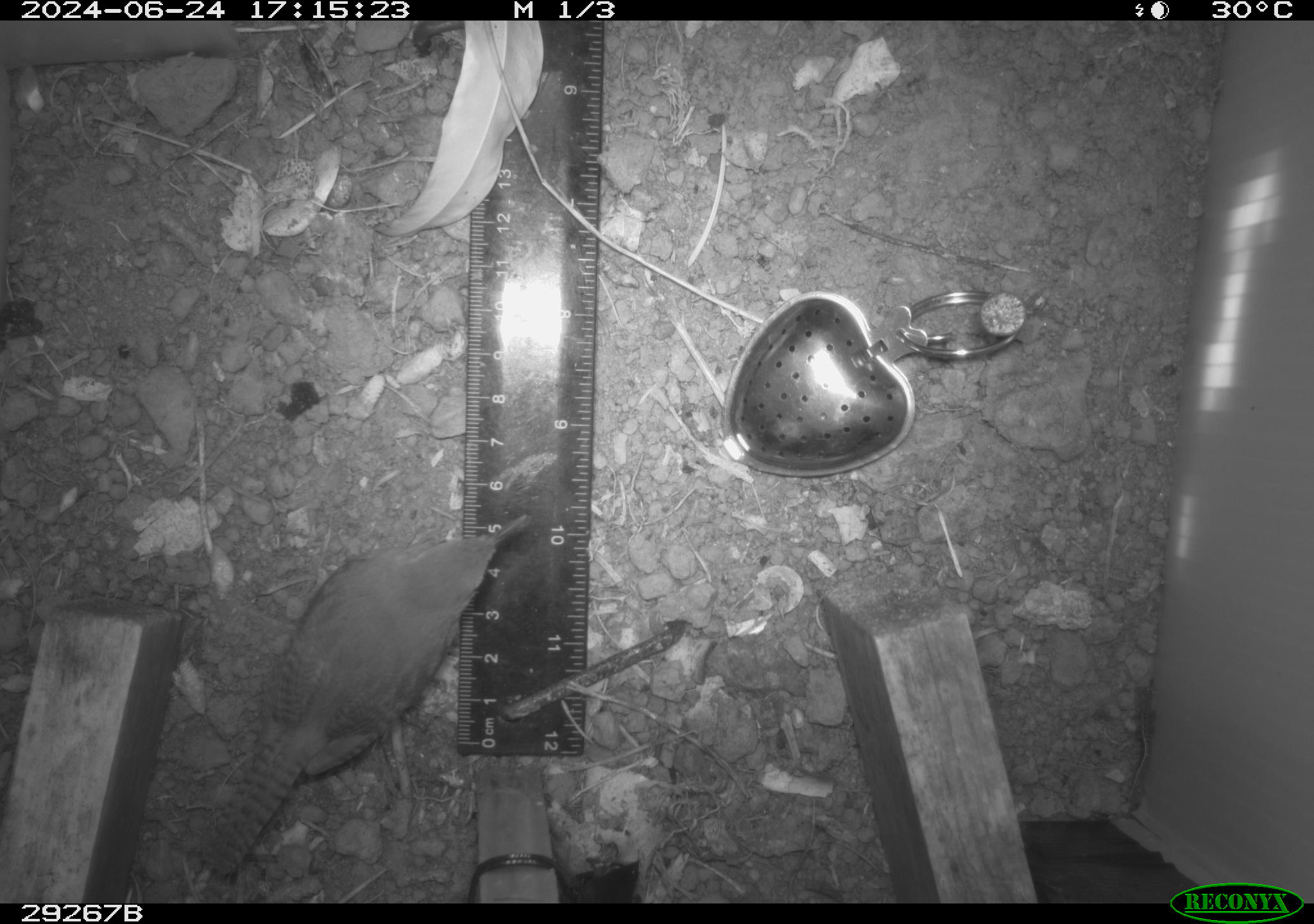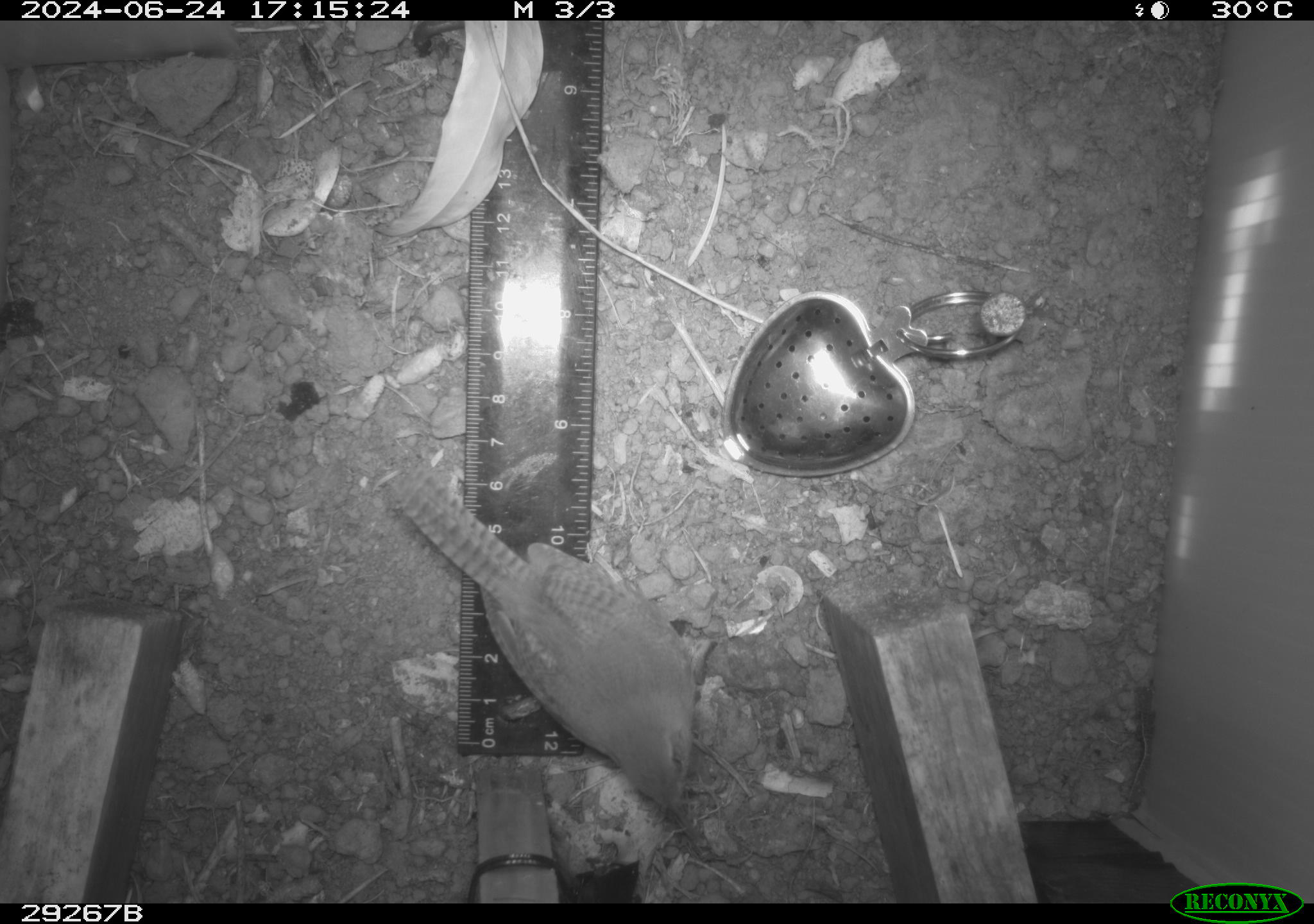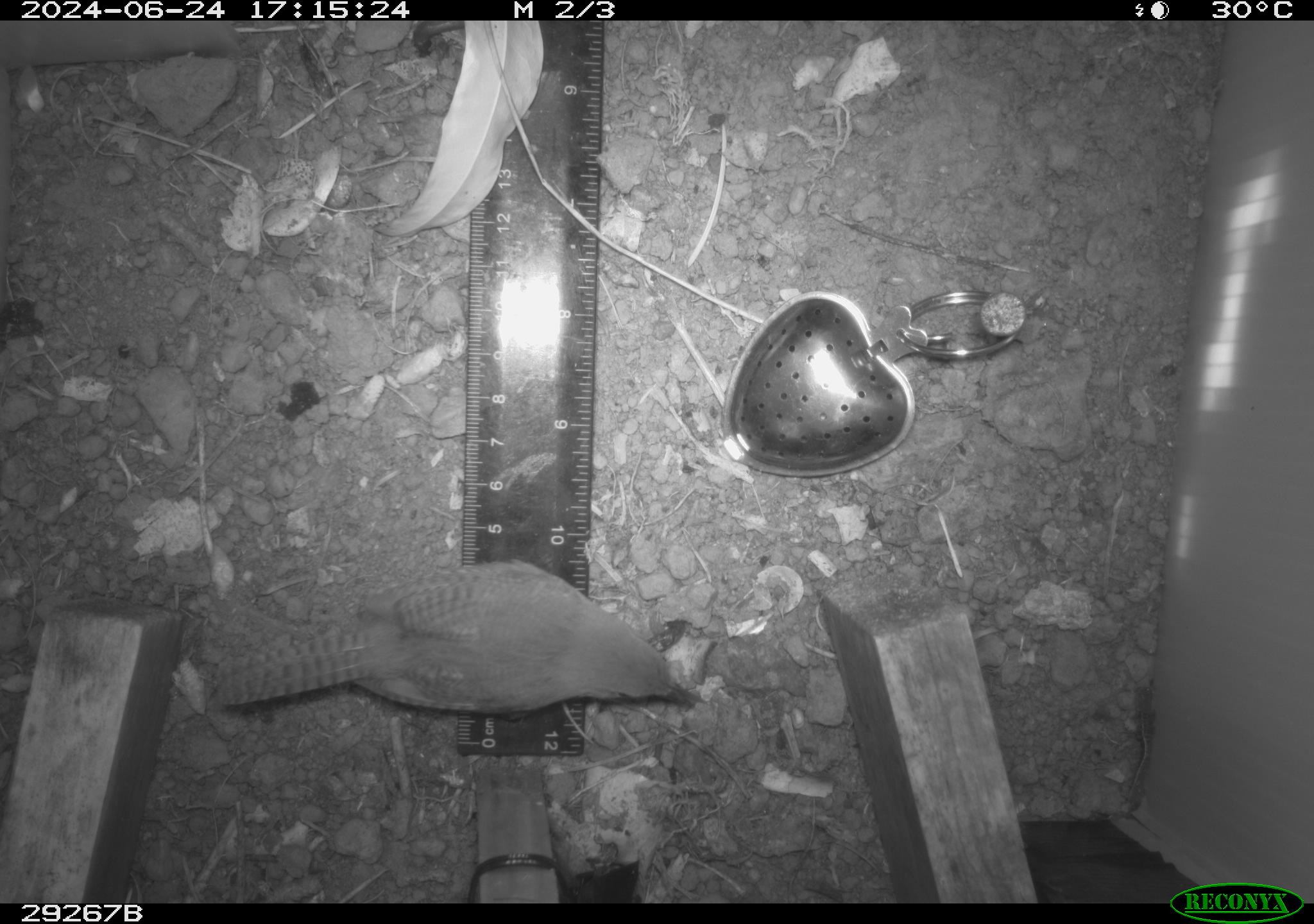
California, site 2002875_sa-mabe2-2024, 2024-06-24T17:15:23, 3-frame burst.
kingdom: Animalia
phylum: Chordata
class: Aves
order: Passeriformes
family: Troglodytidae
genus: Troglodytes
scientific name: Troglodytes aedon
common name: house wren